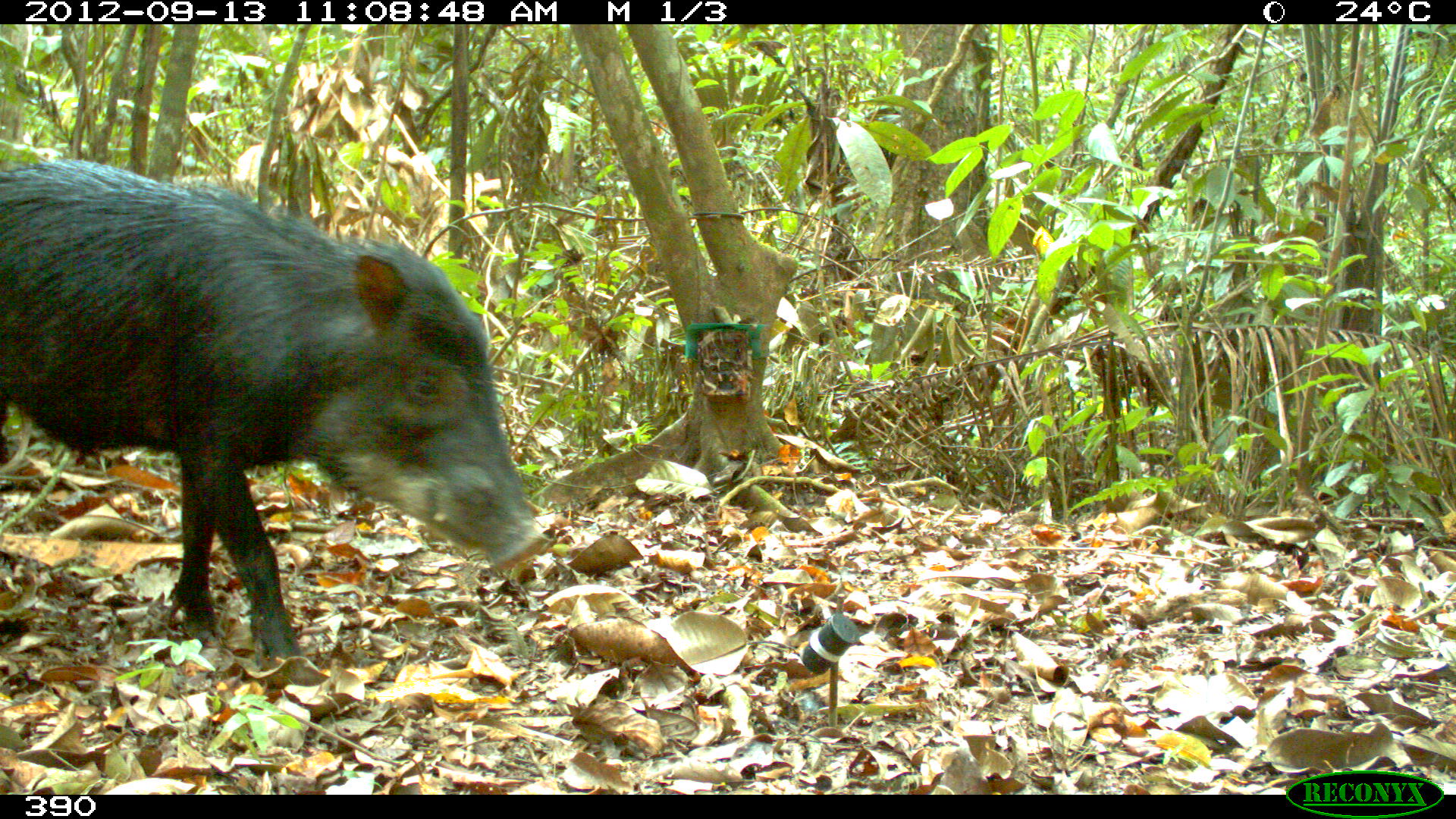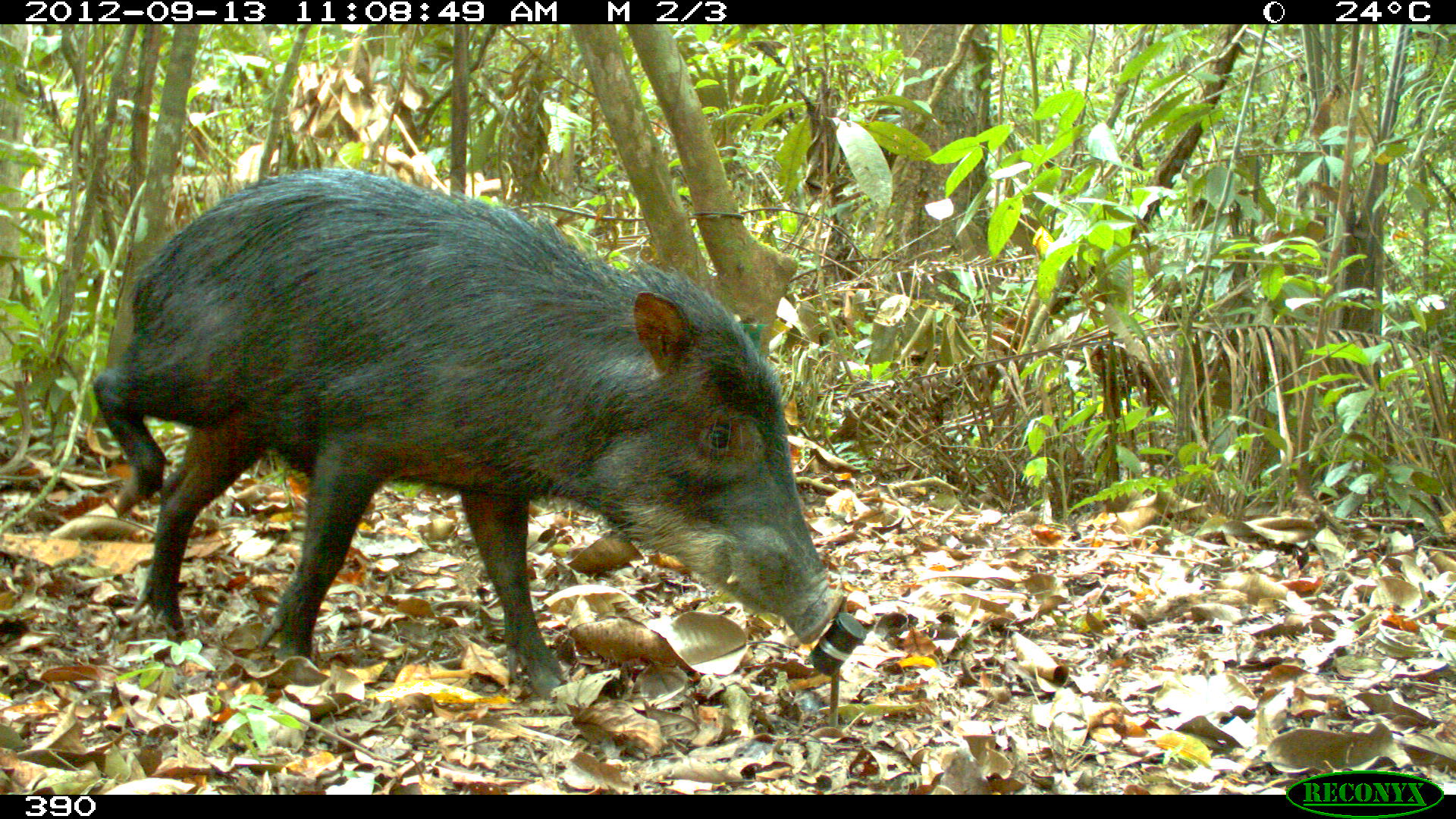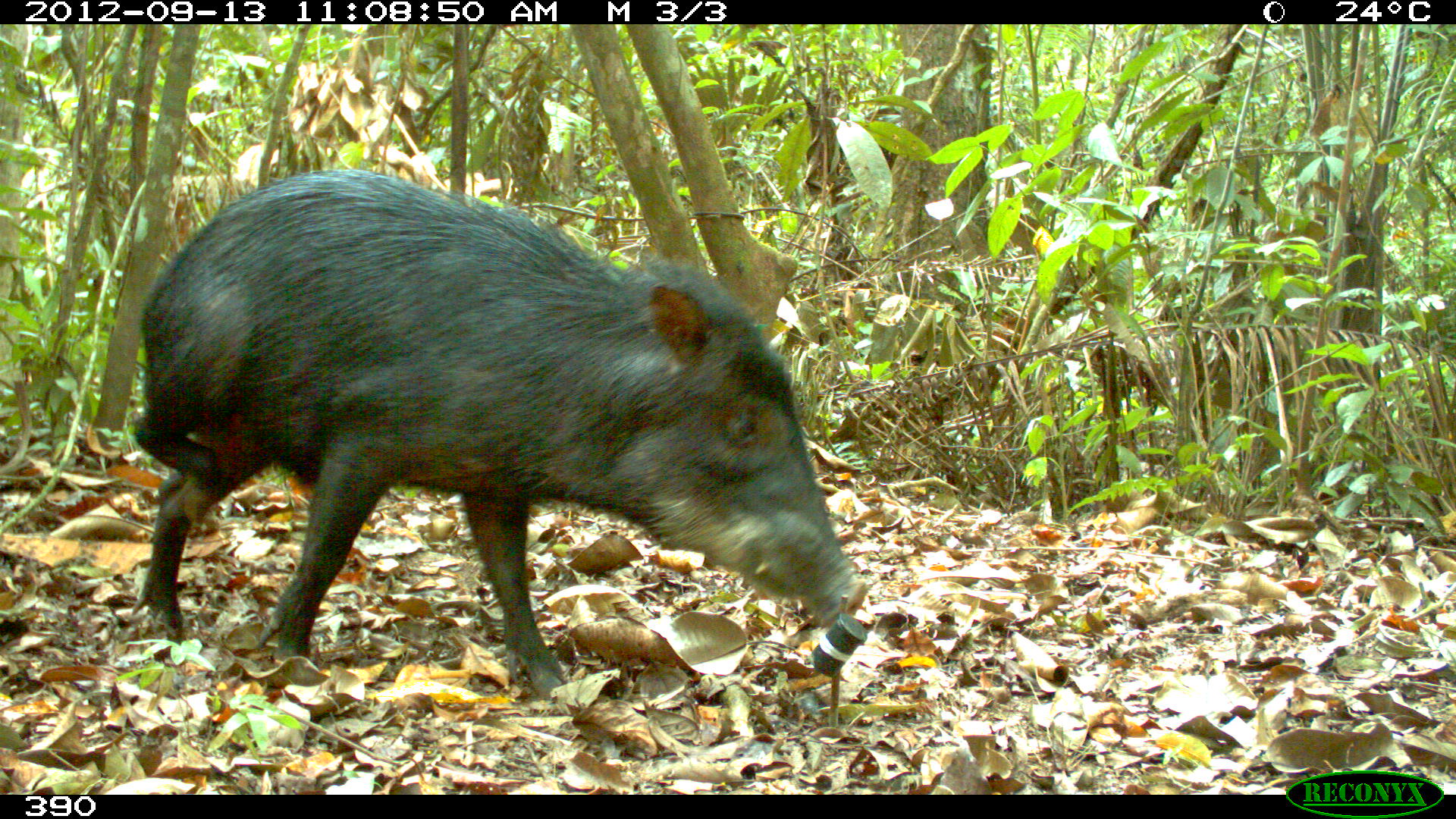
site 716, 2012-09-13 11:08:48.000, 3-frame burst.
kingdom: Animalia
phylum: Chordata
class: Mammalia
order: Artiodactyla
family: Tayassuidae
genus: Tayassu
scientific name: Tayassu pecari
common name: white-lipped peccary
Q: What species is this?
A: Tayassu pecari (white-lipped peccary).